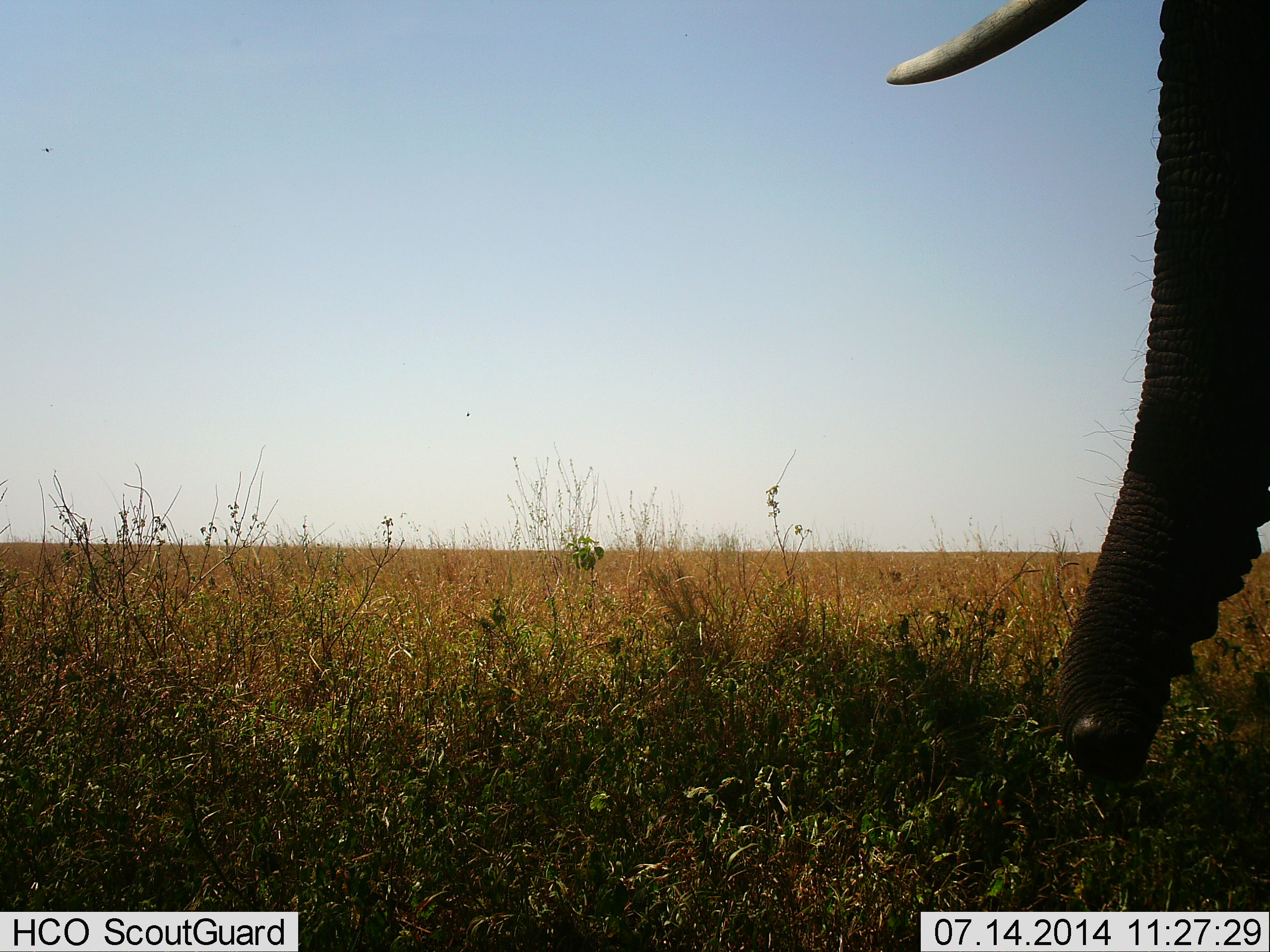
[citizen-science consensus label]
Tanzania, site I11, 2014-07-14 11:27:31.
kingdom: Animalia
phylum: Chordata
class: Mammalia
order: Proboscidea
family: Elephantidae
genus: Loxodonta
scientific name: Loxodonta africana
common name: african bush elephant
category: elephant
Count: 1.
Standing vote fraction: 100%.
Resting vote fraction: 0%.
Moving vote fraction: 0%.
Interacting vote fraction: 0%.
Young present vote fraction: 0%.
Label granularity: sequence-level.